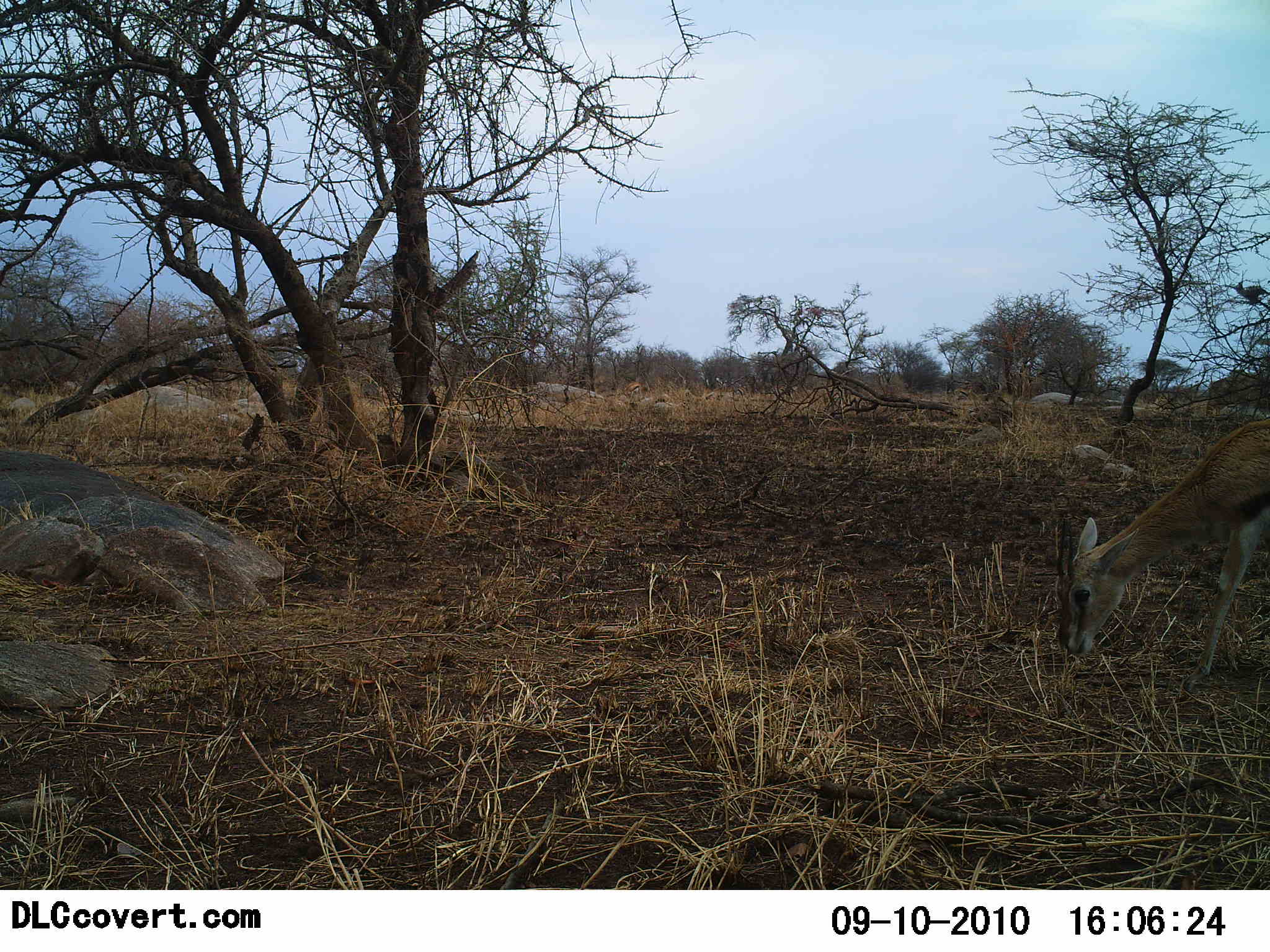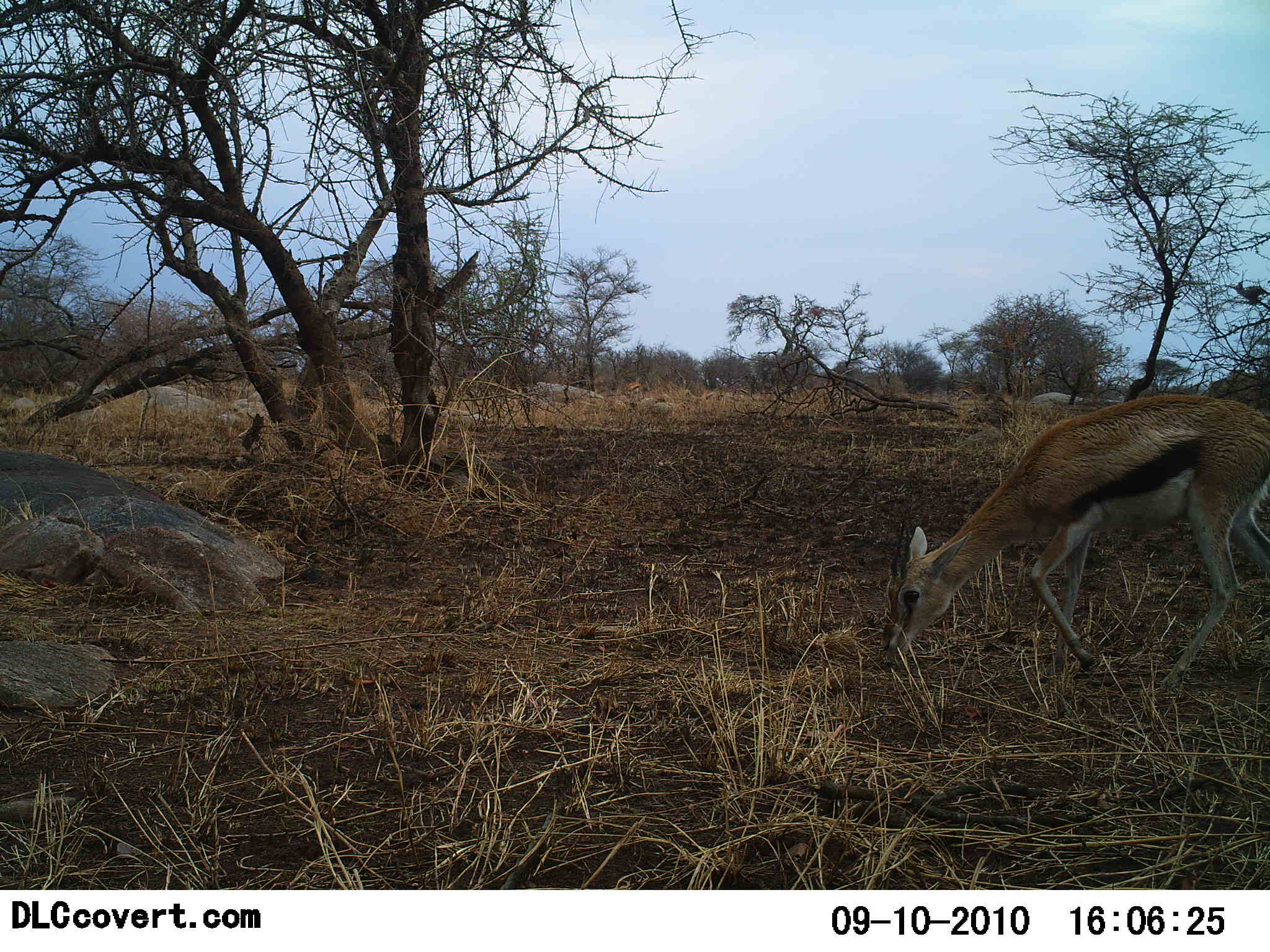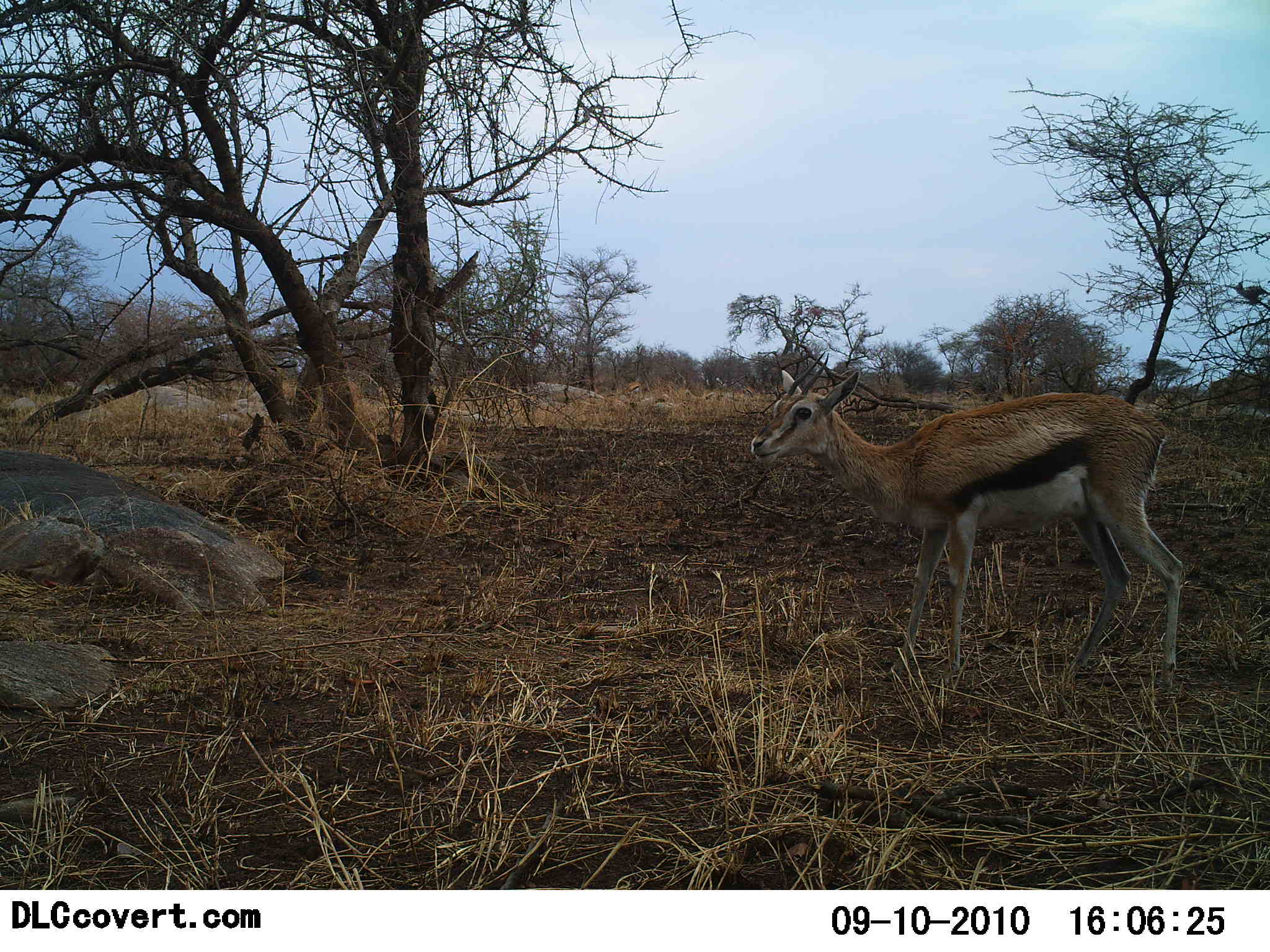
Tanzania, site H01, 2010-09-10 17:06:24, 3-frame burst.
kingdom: Animalia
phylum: Chordata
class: Mammalia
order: Artiodactyla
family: Bovidae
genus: Eudorcas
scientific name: Eudorcas thomsonii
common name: thomson's gazelle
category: gazellethomsons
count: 1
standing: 8%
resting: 0%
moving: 67%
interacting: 0%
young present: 0%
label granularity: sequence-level